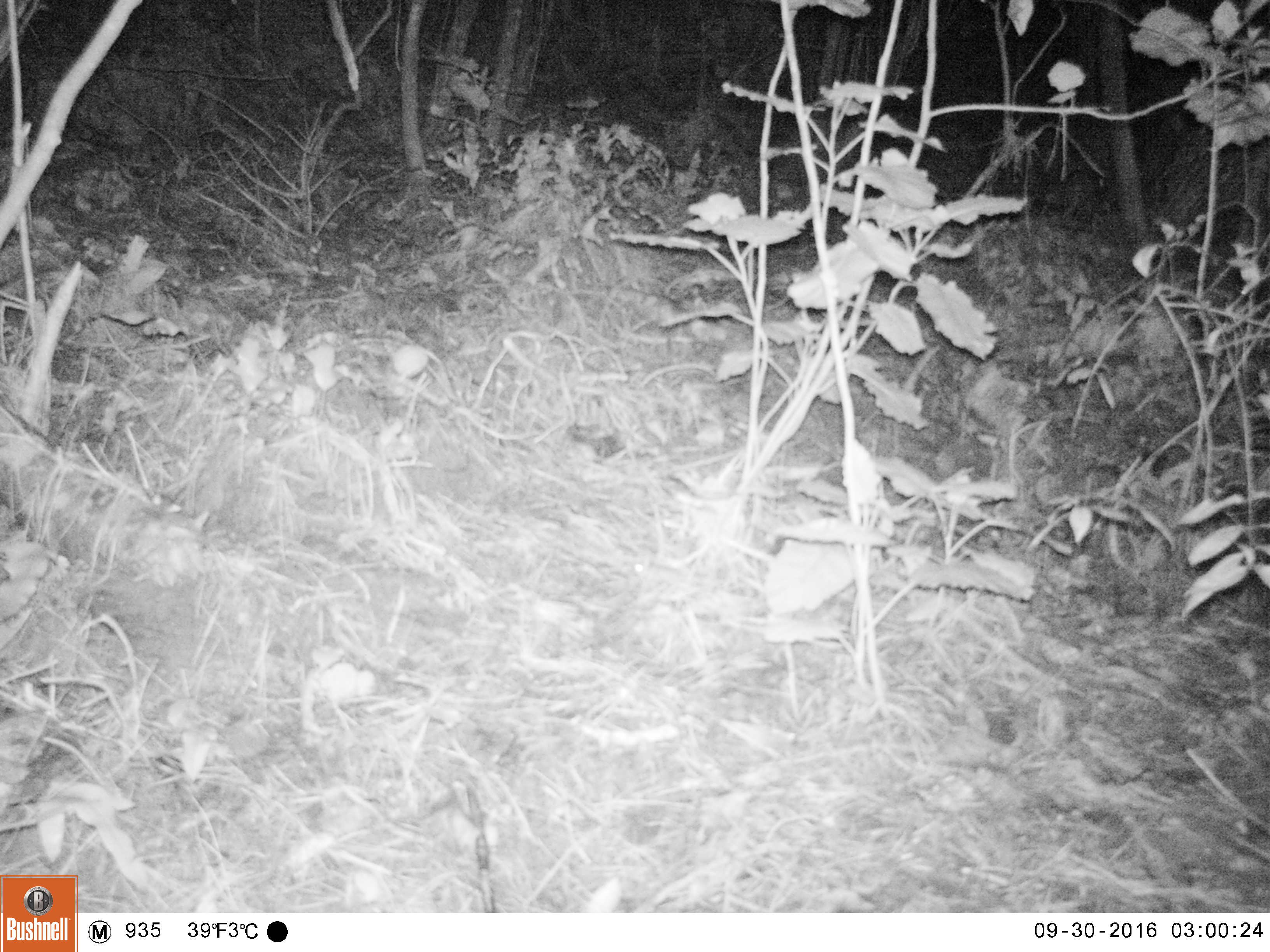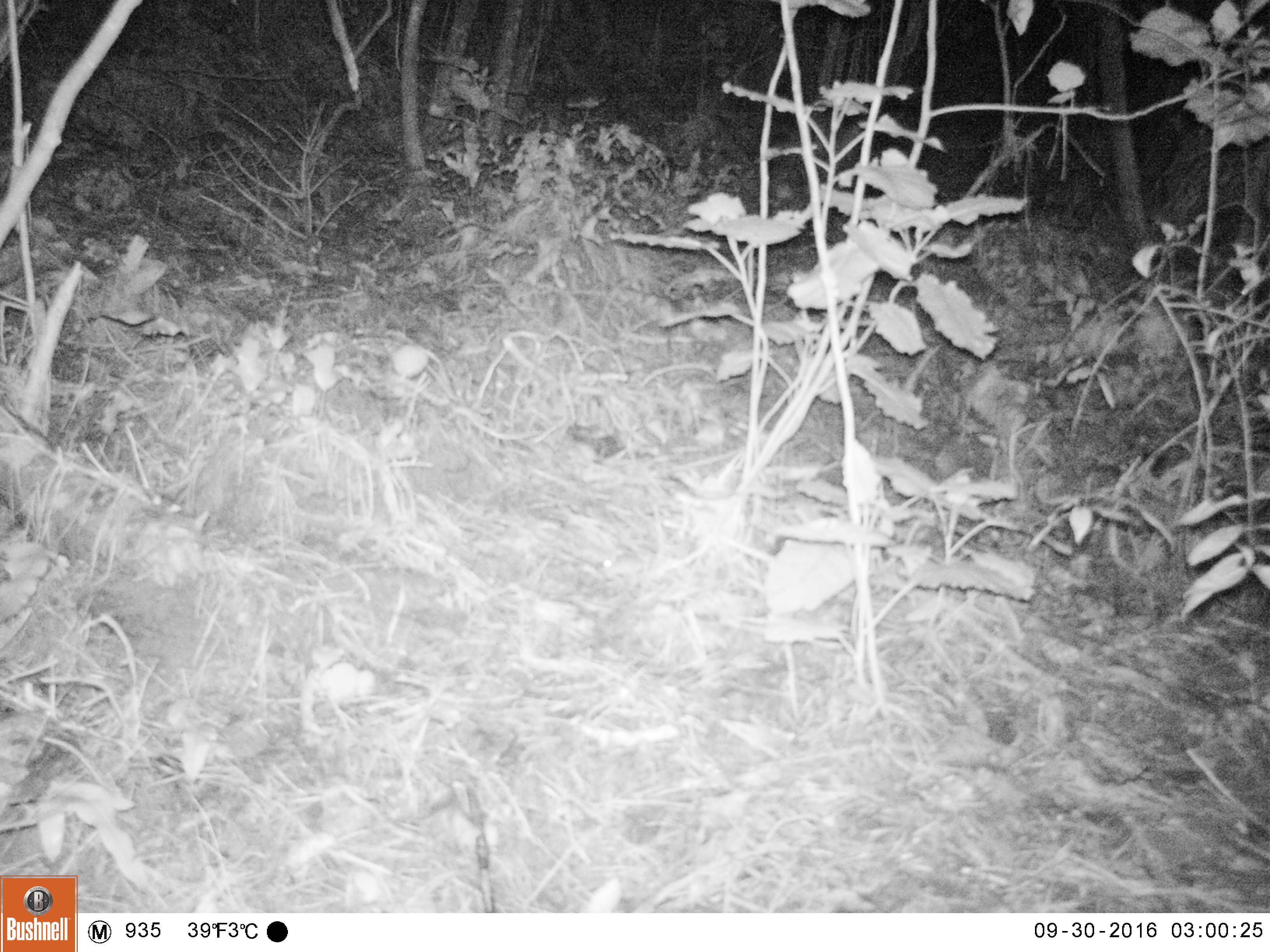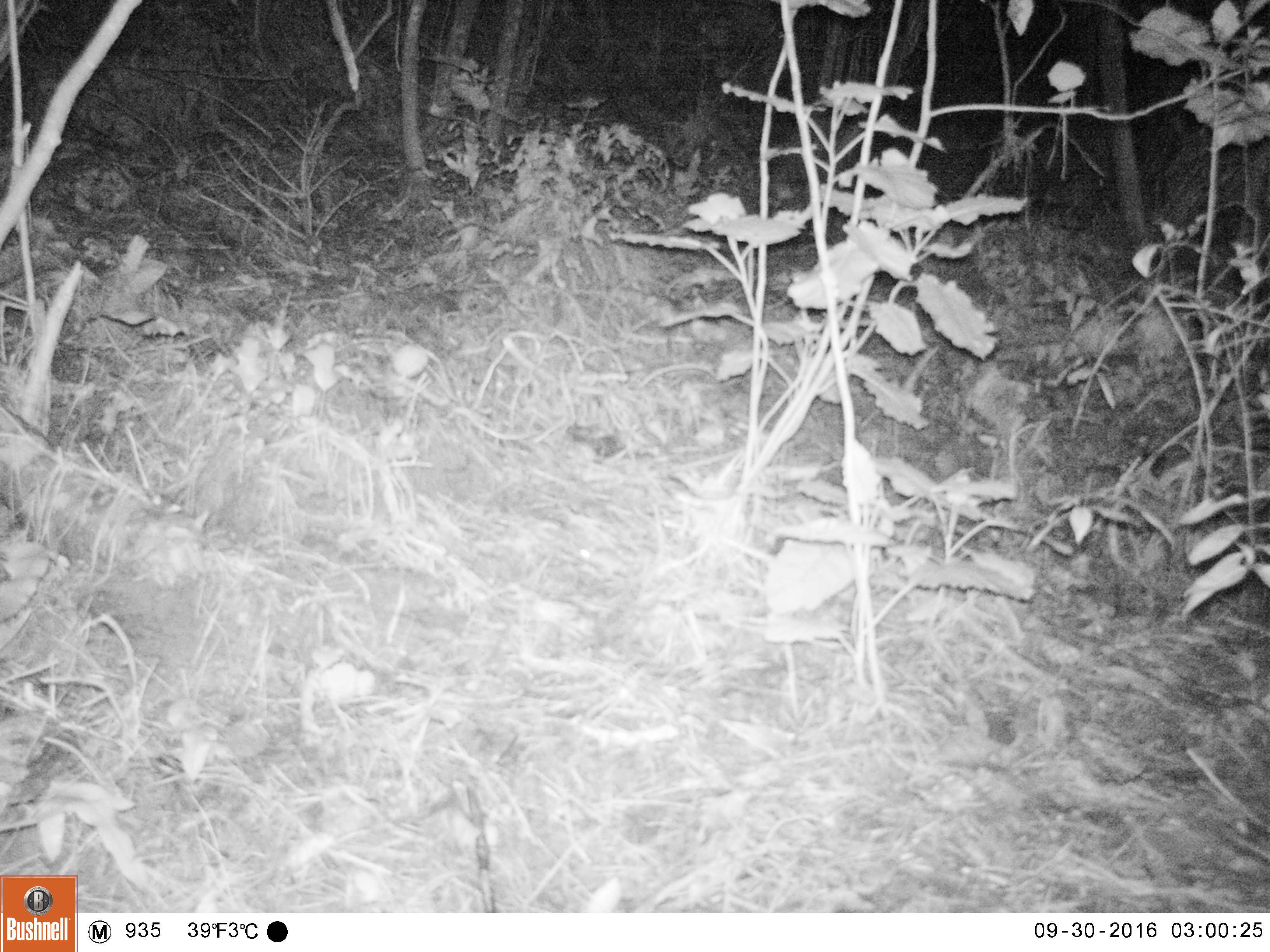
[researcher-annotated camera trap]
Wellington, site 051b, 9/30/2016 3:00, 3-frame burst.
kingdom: Animalia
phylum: Chordata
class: Mammalia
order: Rodentia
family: Muridae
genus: Mus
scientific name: Mus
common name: mouse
Mouse (Mus).